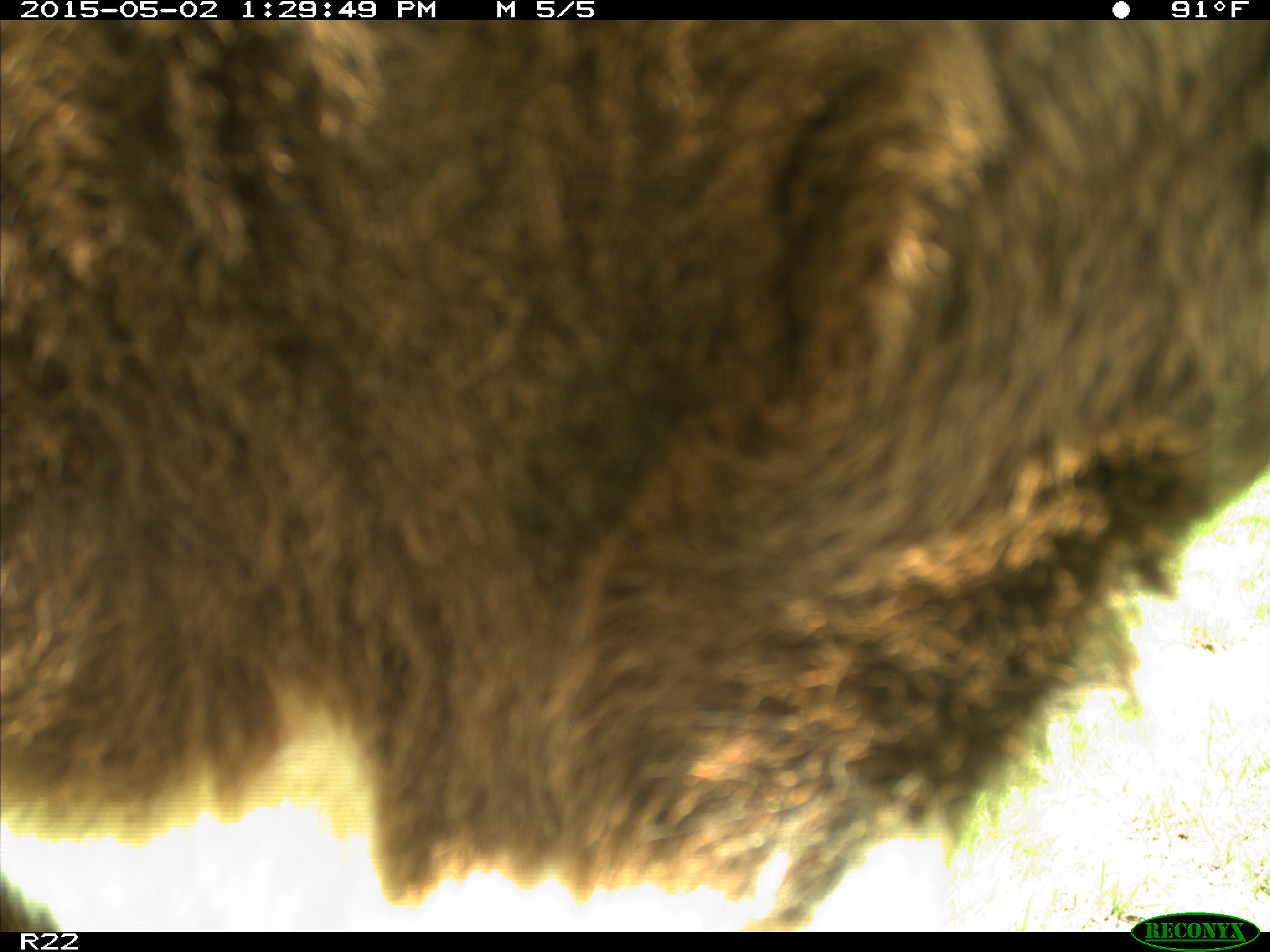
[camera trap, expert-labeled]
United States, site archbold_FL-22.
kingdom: Animalia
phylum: Chordata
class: Mammalia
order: Artiodactyla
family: Bovidae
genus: Bos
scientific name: Bos taurus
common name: domestic cow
Bos taurus (domestic cow).